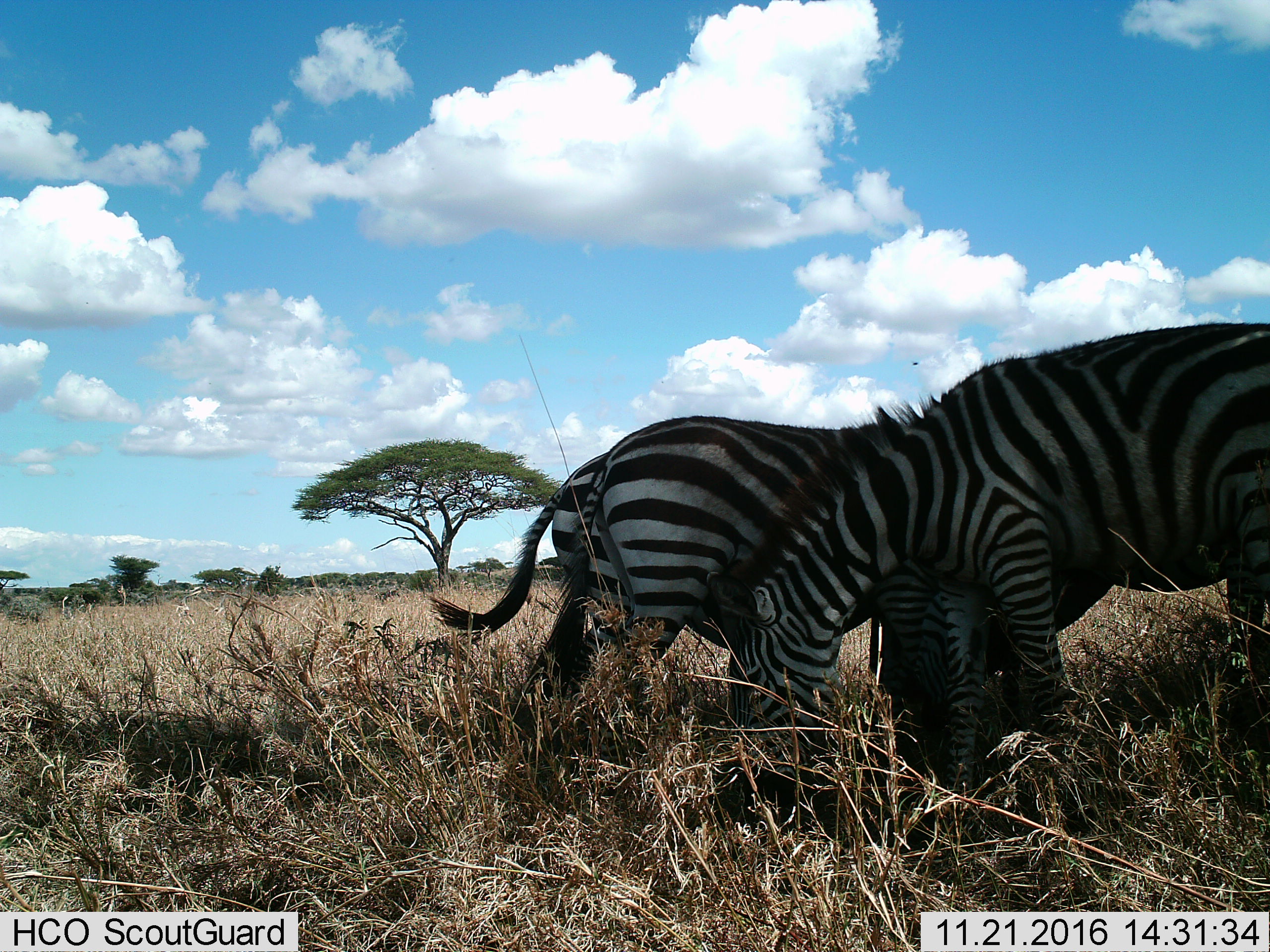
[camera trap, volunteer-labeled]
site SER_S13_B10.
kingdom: Animalia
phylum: Chordata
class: Mammalia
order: Perissodactyla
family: Equidae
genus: Equus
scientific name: Equus quagga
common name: plains zebra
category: zebraplains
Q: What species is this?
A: Zebraplains (plains zebra) (Equus quagga).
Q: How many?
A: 3.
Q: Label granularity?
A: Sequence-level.